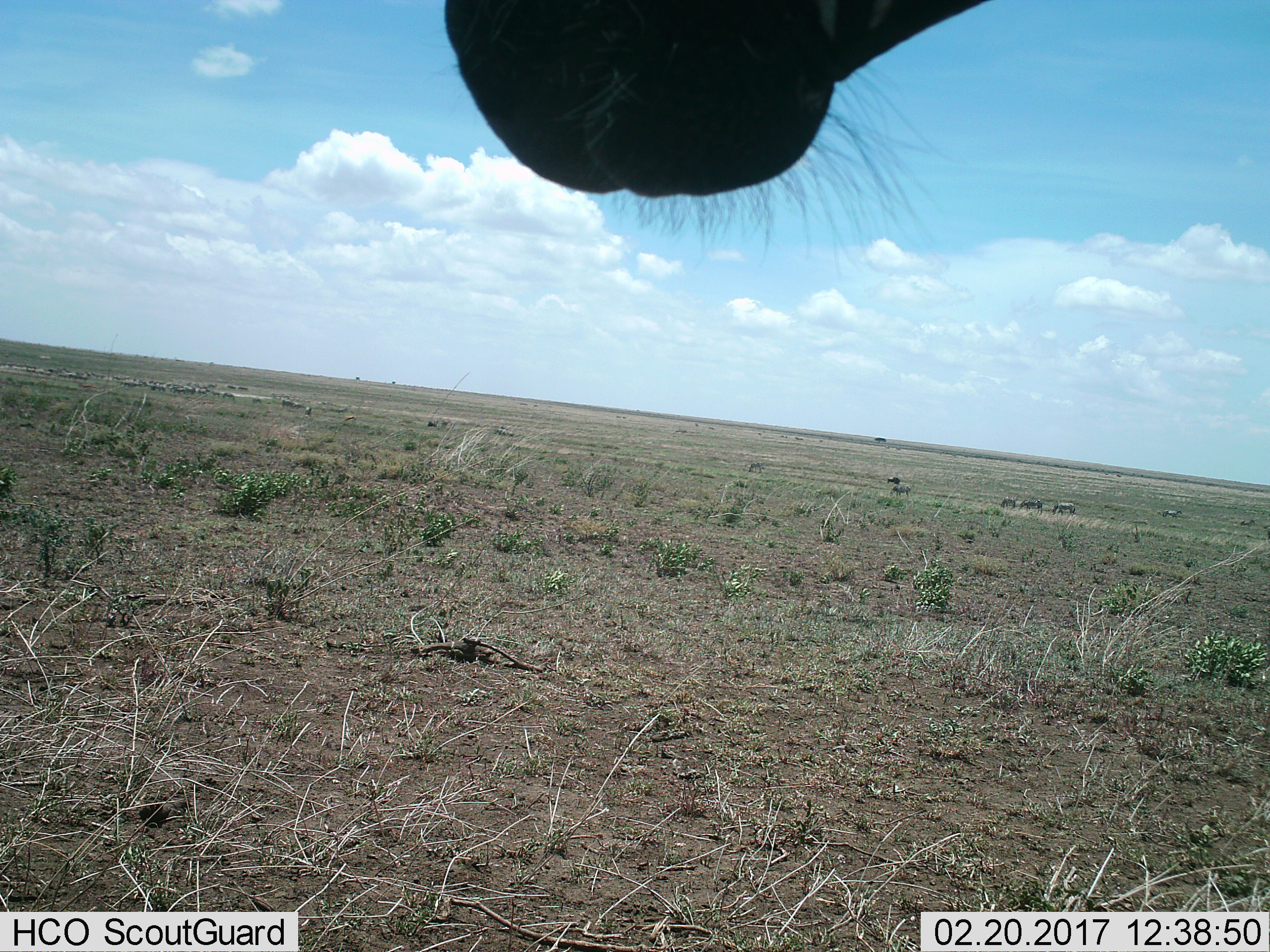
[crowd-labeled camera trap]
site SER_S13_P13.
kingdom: Animalia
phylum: Chordata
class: Mammalia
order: Perissodactyla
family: Equidae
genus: Equus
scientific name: Equus quagga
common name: plains zebra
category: zebraplains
Zebraplains (plains zebra) (Equus quagga), count 1. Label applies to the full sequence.